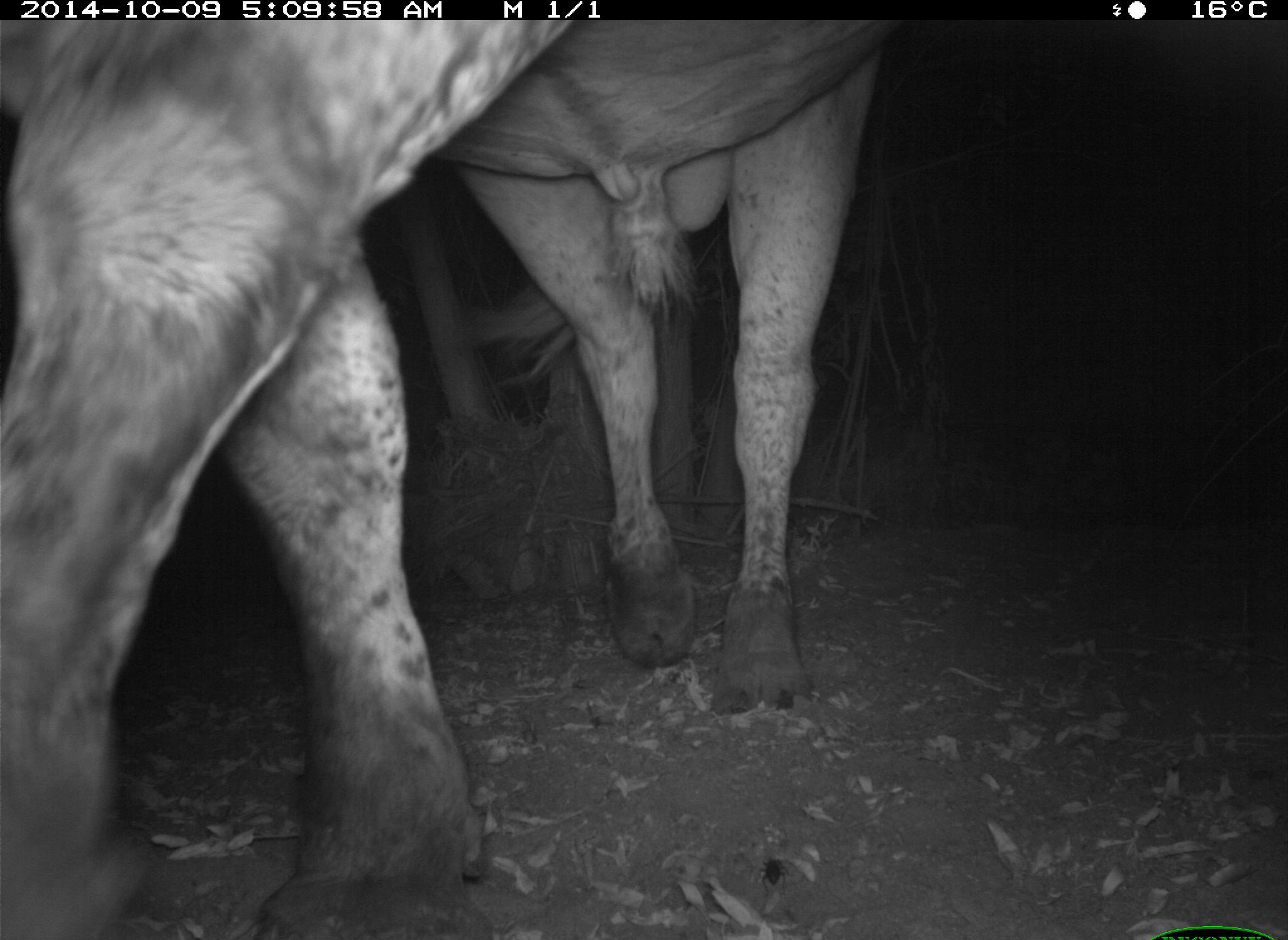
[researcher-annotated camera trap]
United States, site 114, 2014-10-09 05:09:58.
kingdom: Animalia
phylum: Chordata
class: Mammalia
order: Artiodactyla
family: Bovidae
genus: Bos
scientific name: Bos taurus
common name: cow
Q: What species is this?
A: Cow (Bos taurus).